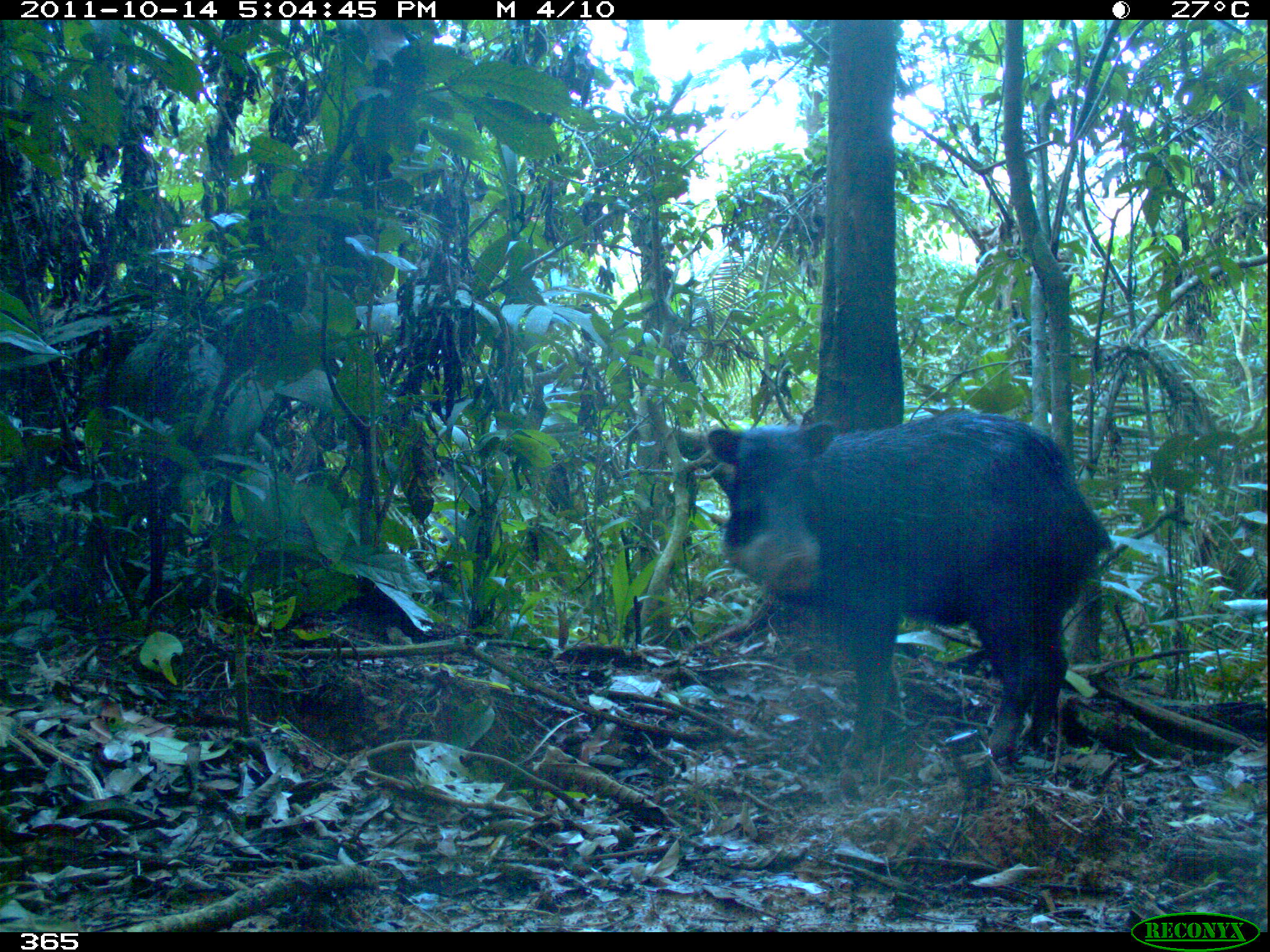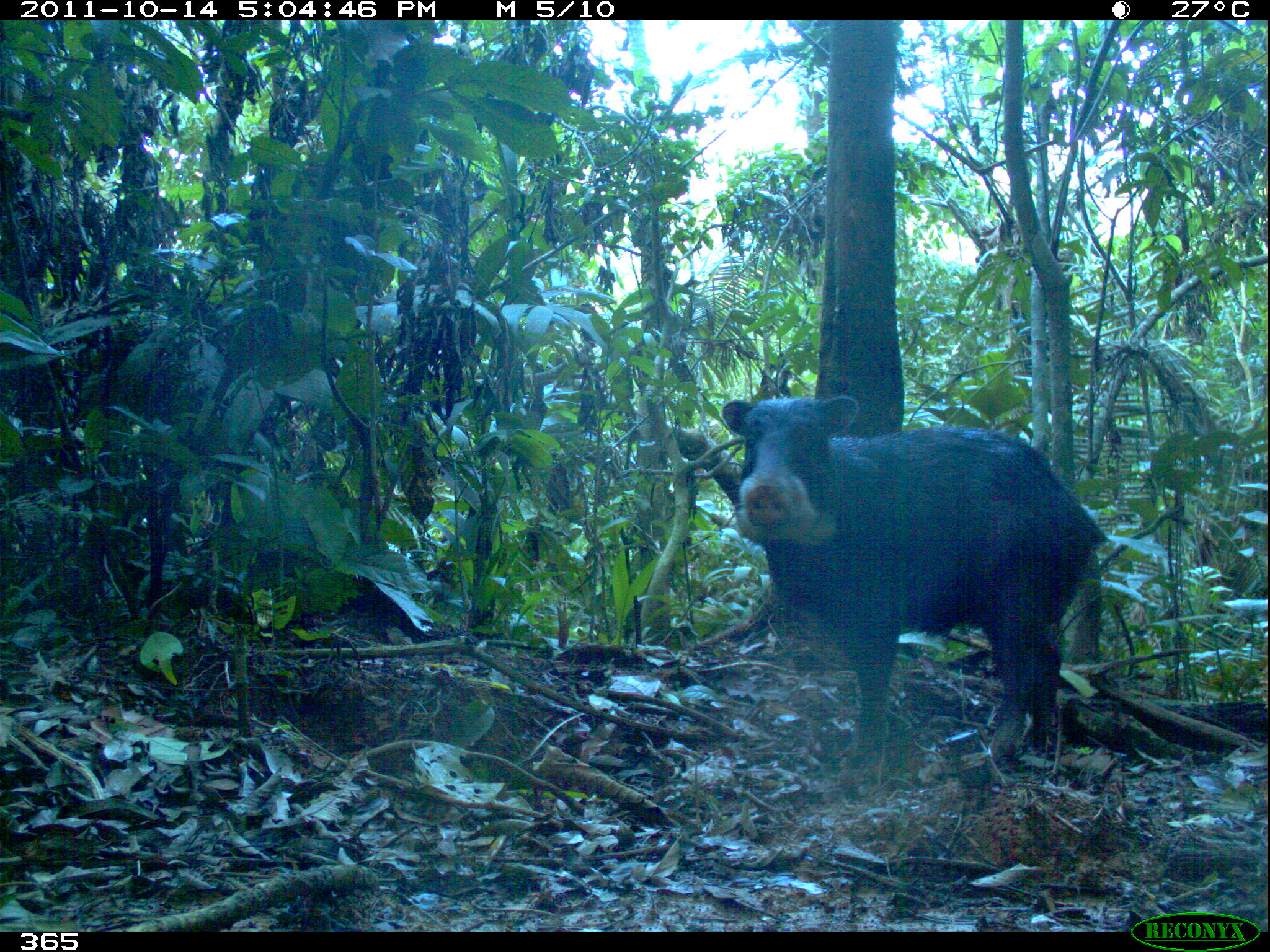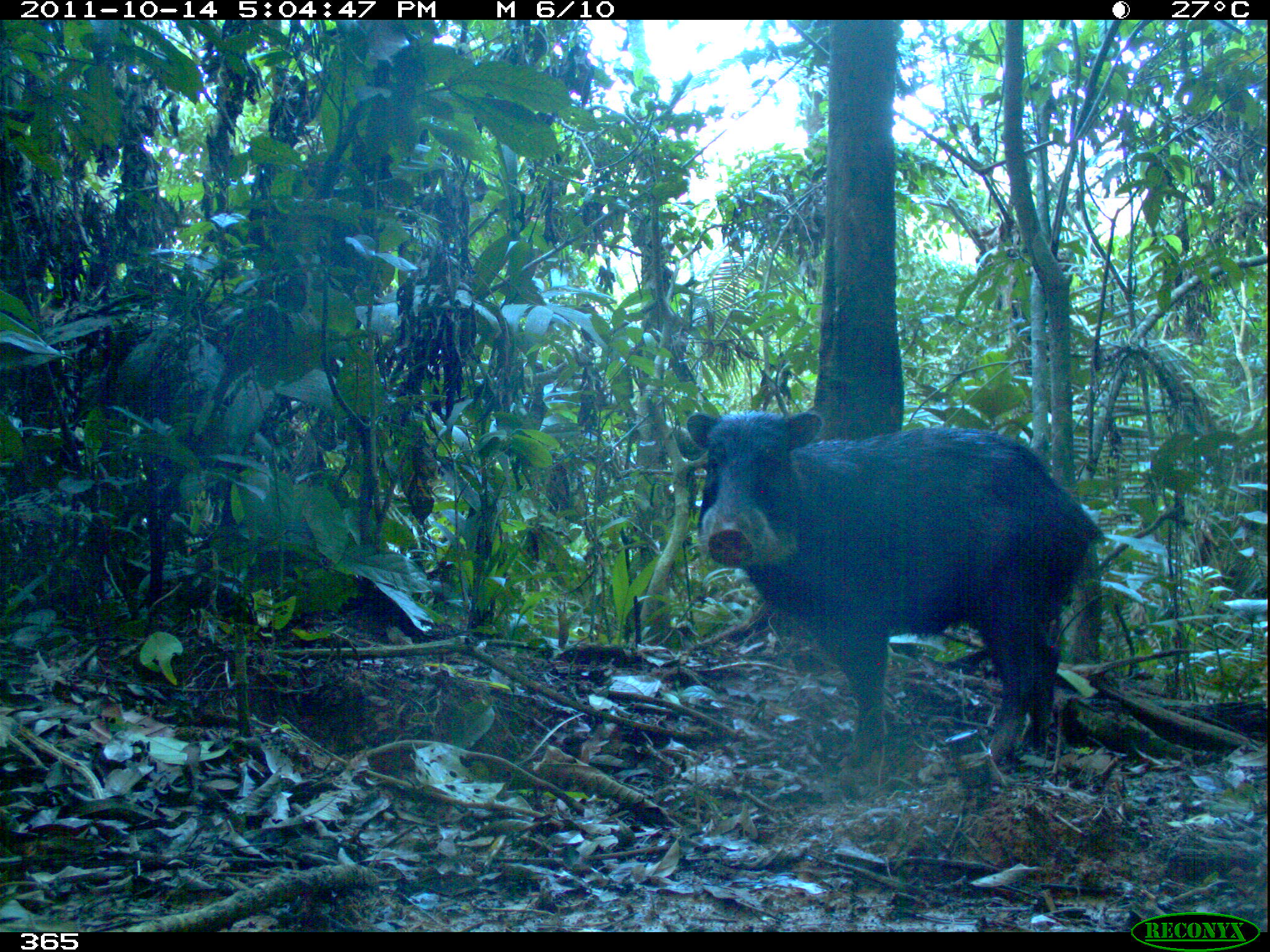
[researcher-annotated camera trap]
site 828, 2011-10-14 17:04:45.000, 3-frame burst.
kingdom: Animalia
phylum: Chordata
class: Mammalia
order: Artiodactyla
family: Tayassuidae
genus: Tayassu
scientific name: Tayassu pecari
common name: white-lipped peccary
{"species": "Tayassu pecari (white-lipped peccary)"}